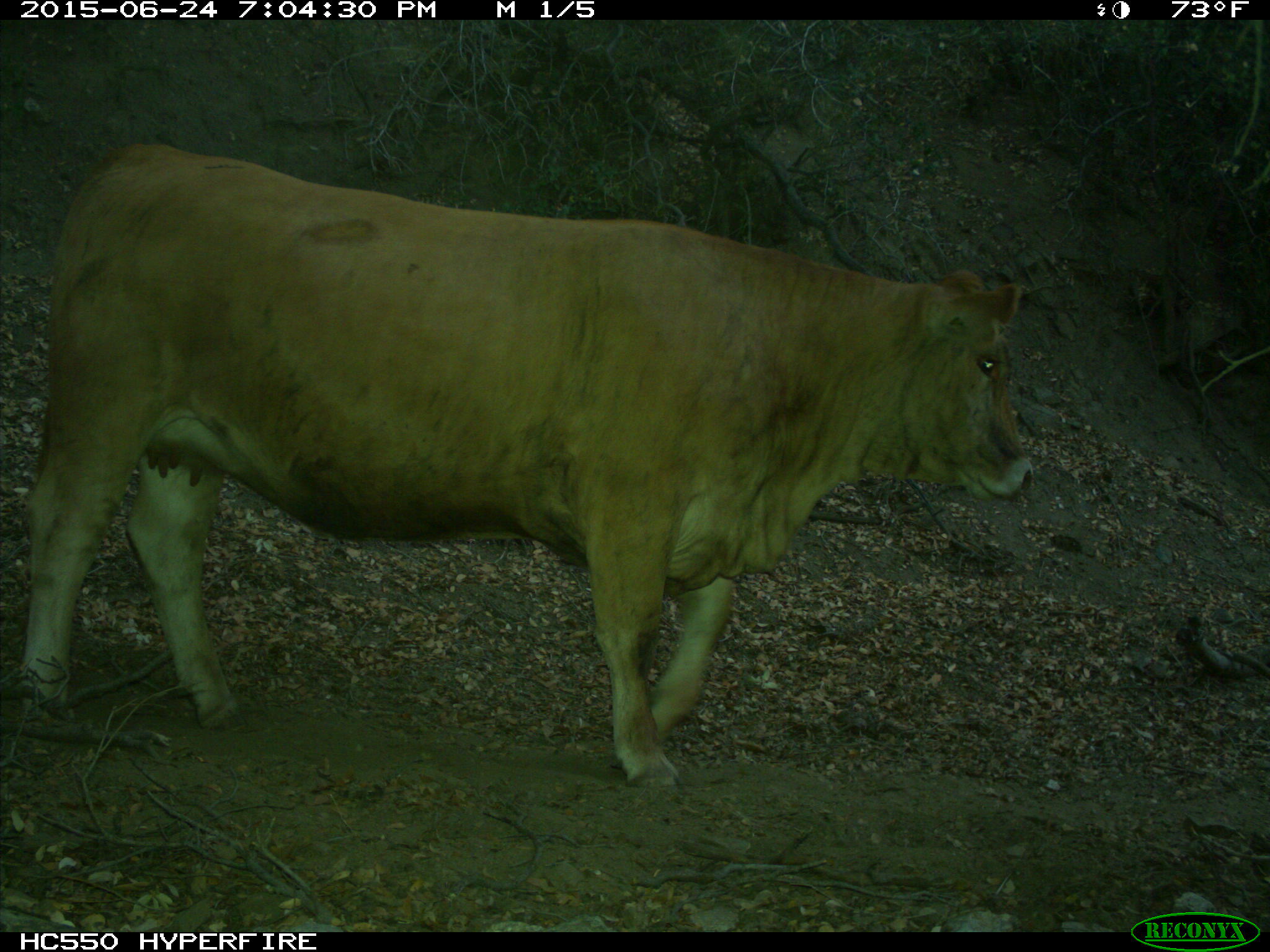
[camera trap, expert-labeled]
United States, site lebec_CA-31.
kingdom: Animalia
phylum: Chordata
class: Mammalia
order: Artiodactyla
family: Bovidae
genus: Bos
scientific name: Bos taurus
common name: domestic cow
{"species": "Bos taurus (domestic cow)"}